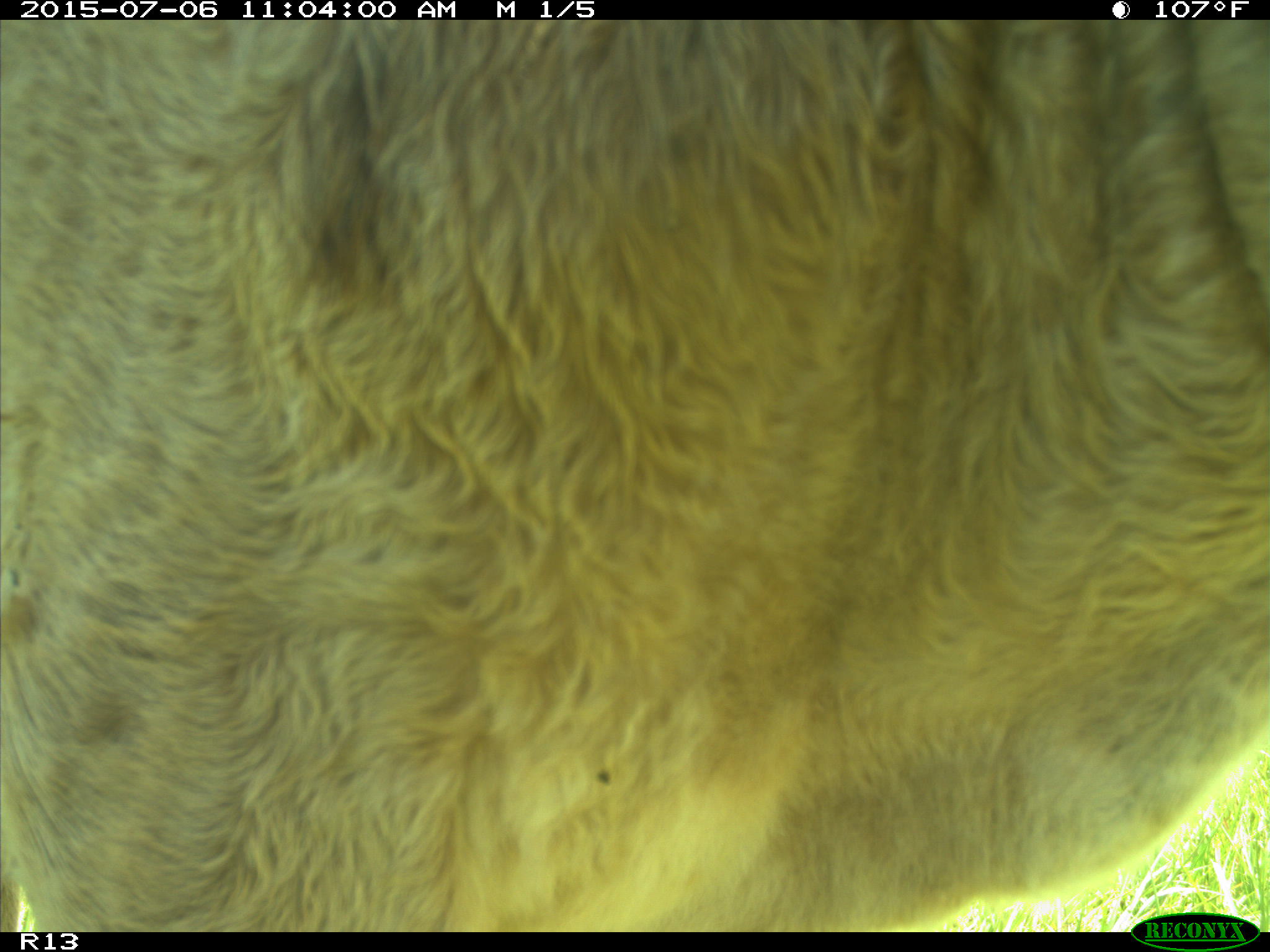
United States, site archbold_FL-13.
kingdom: Animalia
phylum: Chordata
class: Mammalia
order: Artiodactyla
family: Bovidae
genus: Bos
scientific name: Bos taurus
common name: domestic cow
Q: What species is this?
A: Bos taurus (domestic cow).